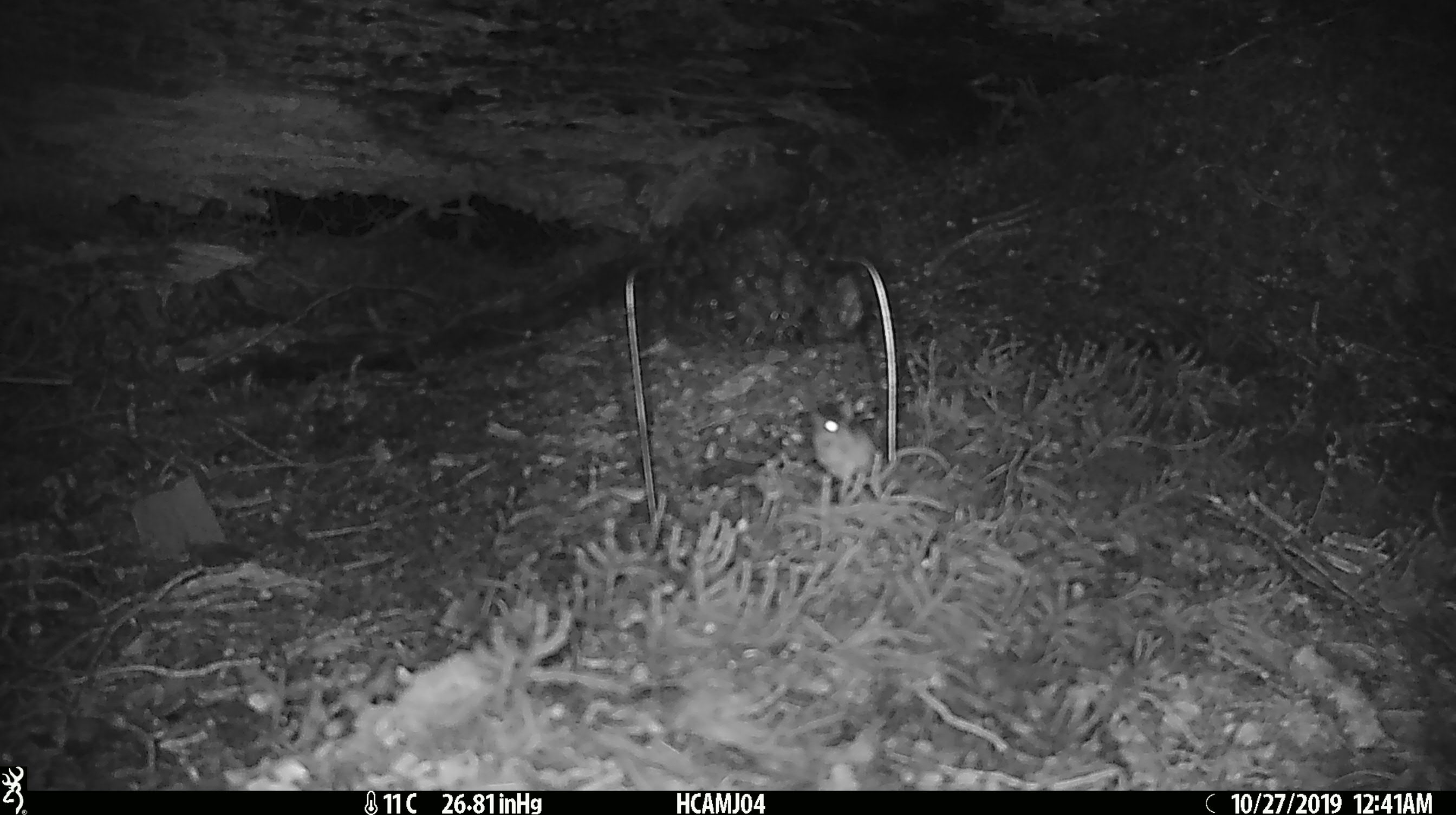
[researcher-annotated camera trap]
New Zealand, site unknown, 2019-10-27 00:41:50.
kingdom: Animalia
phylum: Chordata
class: Mammalia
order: Rodentia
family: Muridae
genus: Mus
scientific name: Mus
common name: mouse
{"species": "mouse (Mus)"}